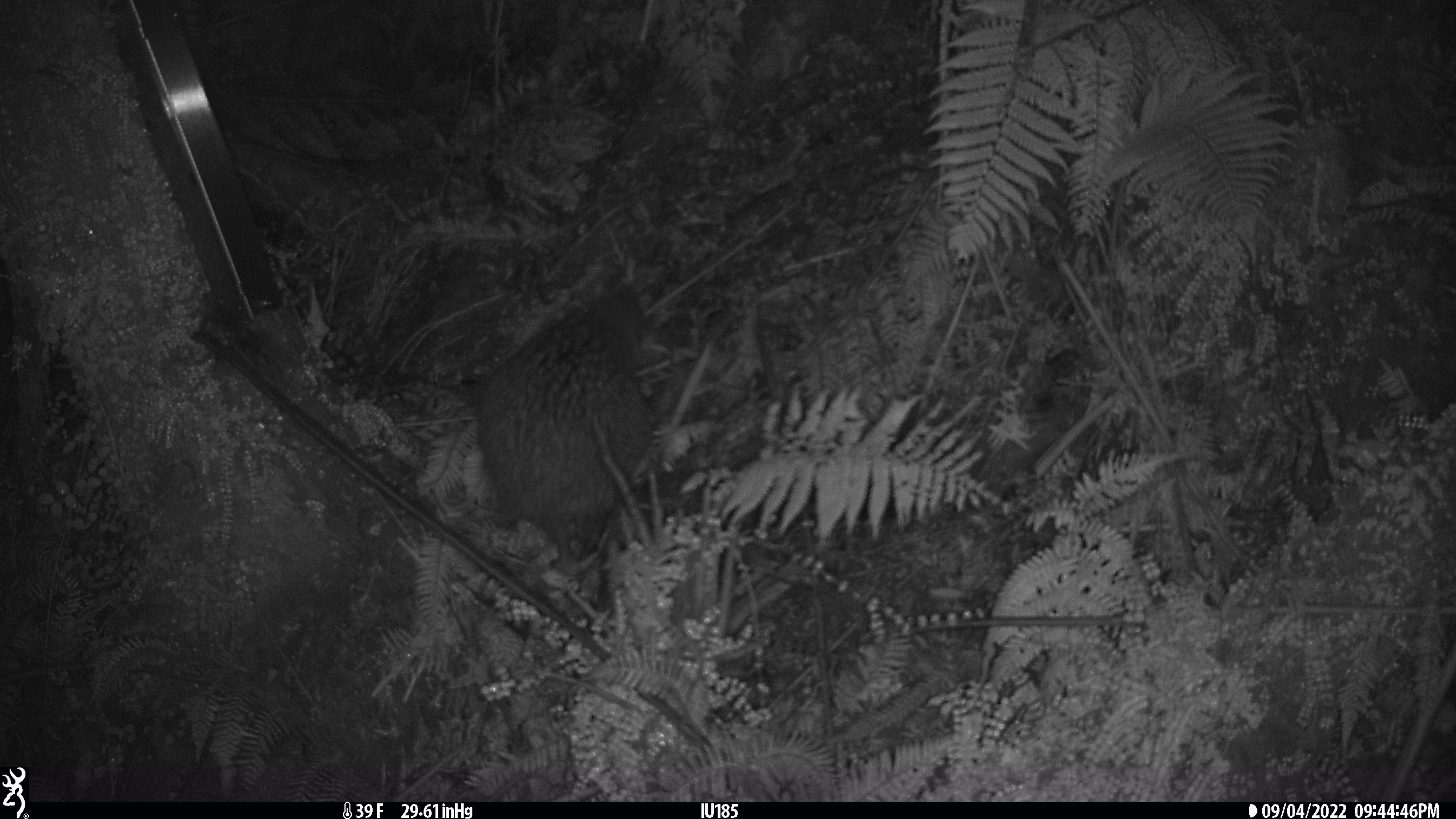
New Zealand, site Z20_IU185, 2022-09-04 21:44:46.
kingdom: Animalia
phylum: Chordata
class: Aves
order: Apterygiformes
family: Apterygidae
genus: Apteryx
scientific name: Apteryx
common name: kiwi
Kiwi (Apteryx).